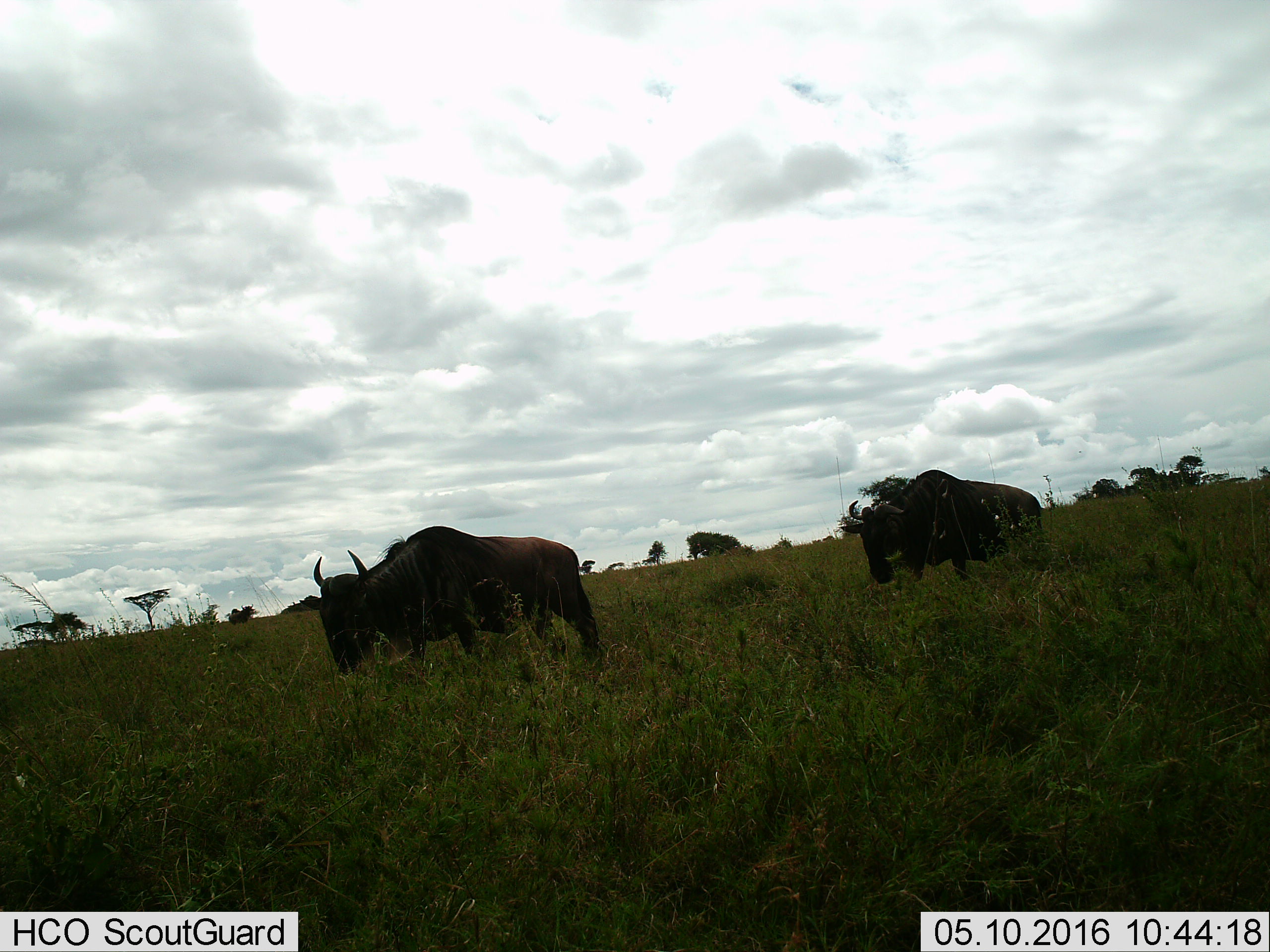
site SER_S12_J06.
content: unidentified animal